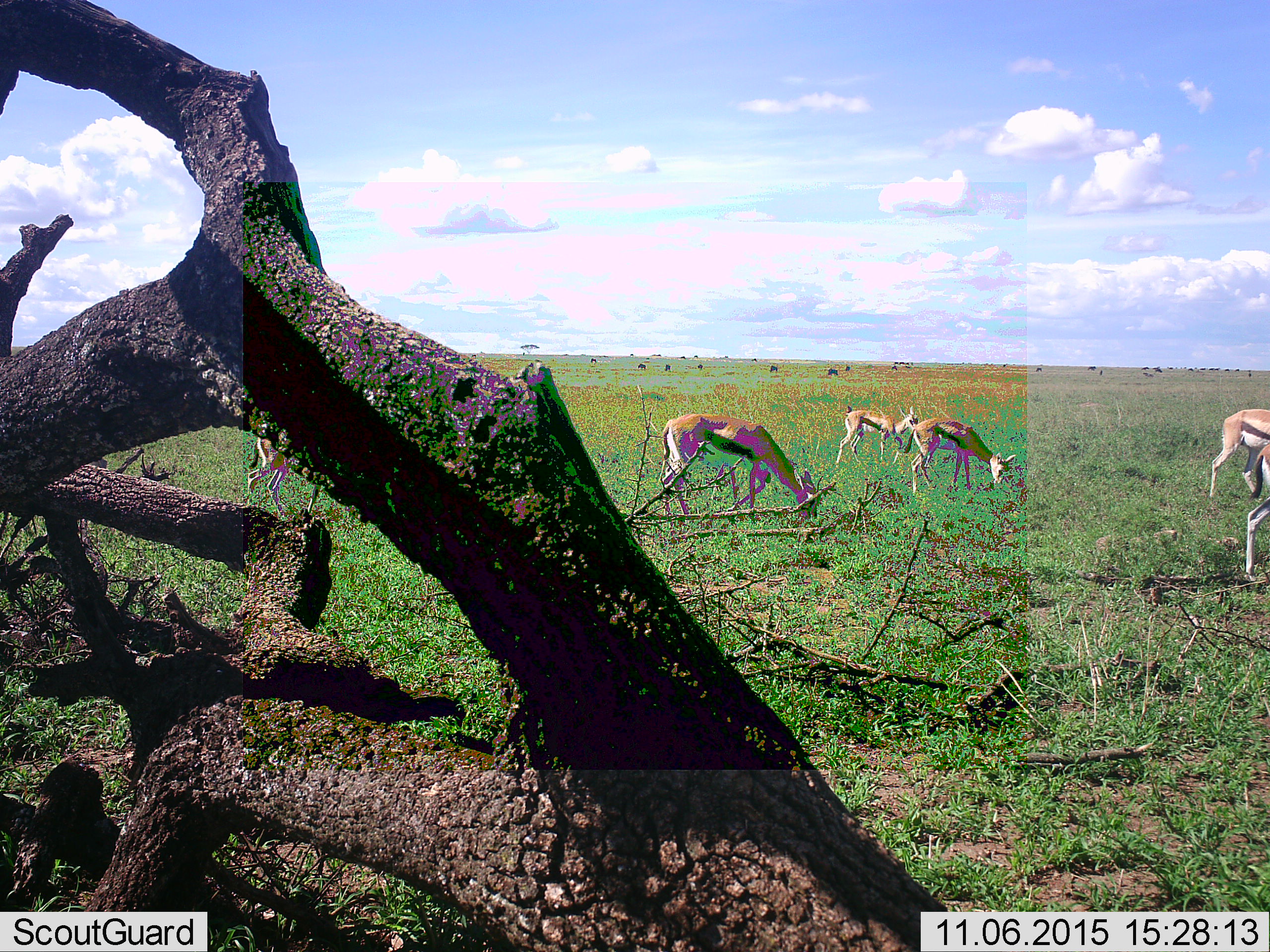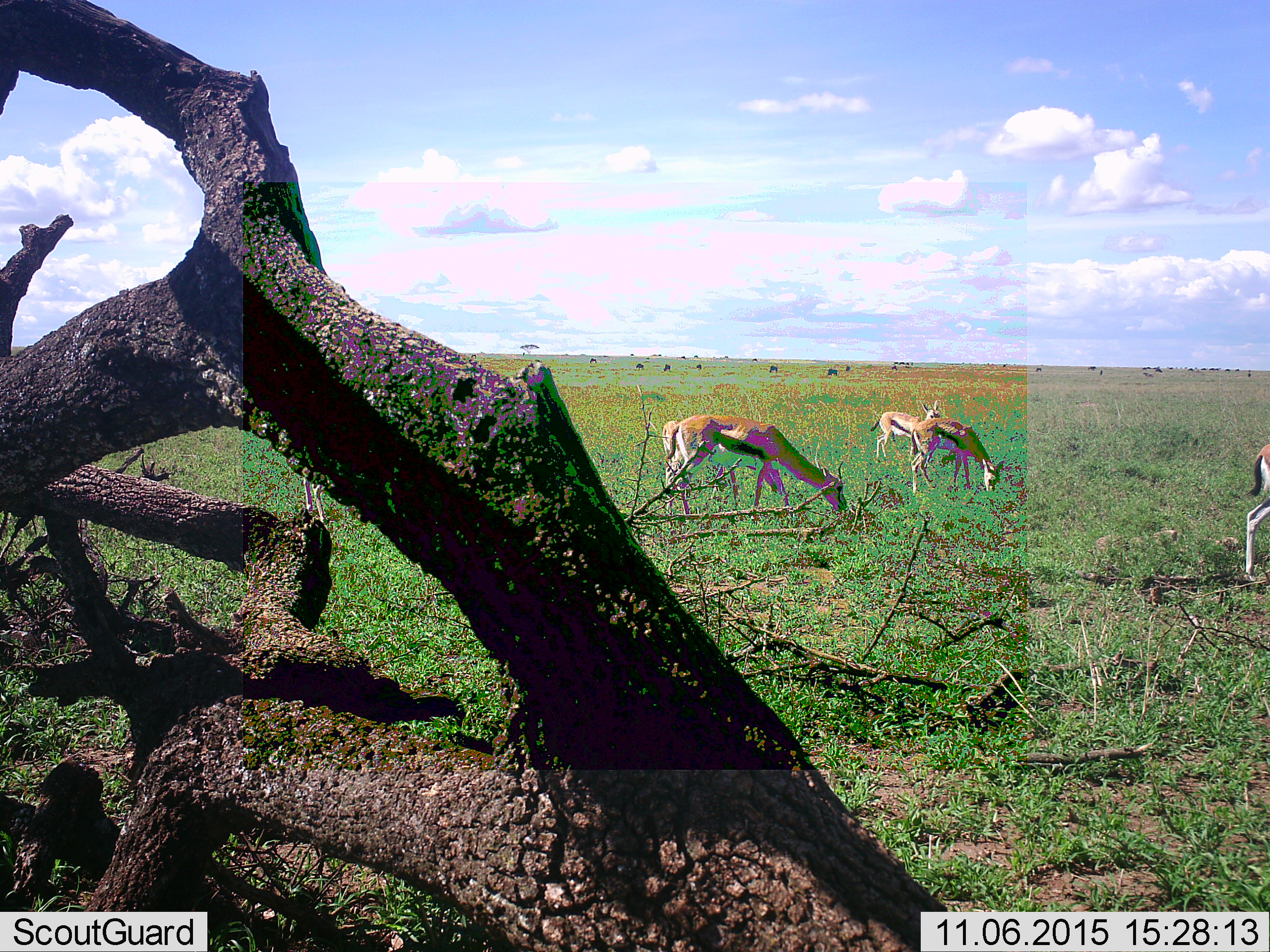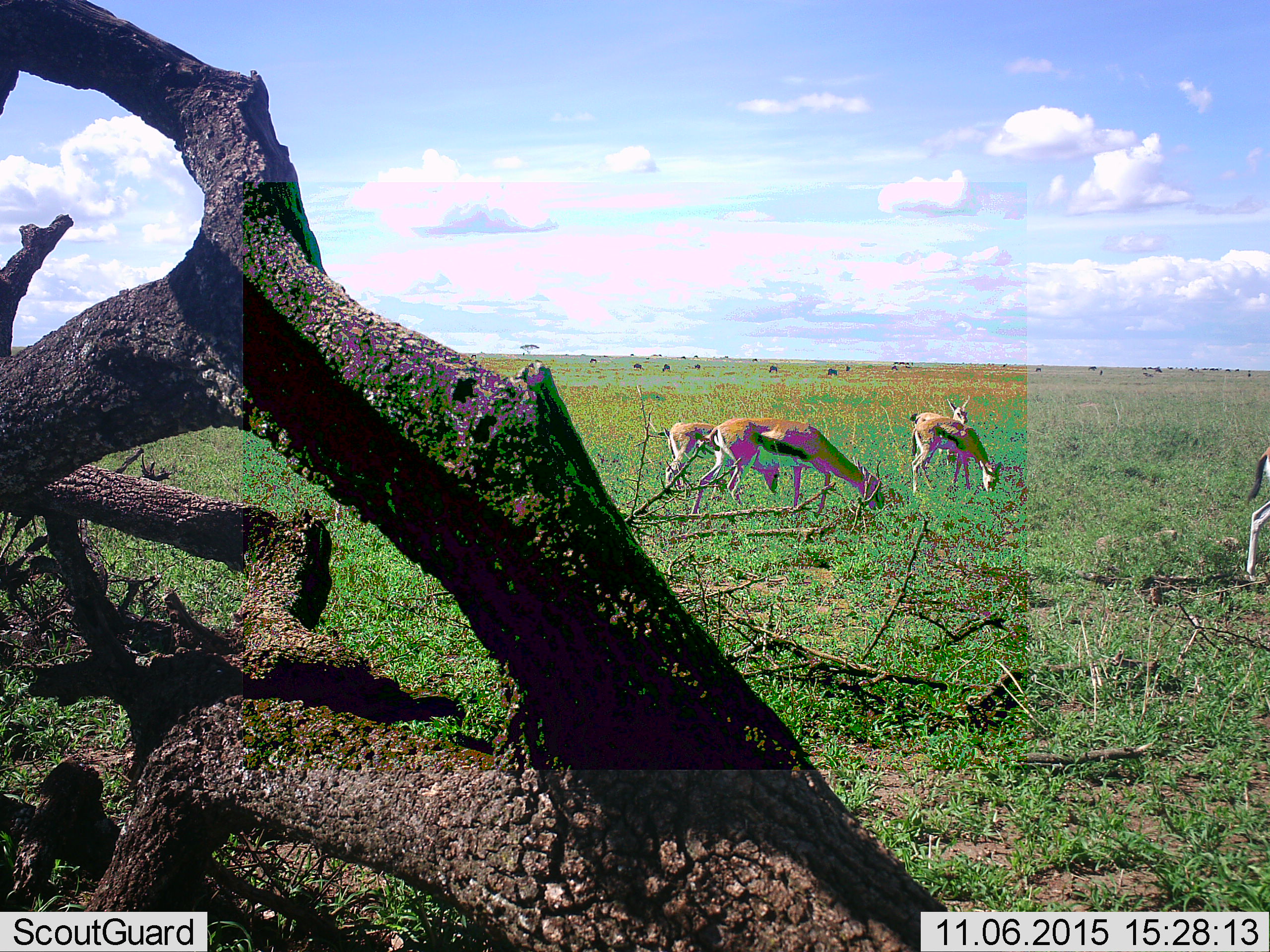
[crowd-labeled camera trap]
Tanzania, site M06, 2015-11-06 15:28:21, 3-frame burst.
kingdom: Animalia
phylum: Chordata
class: Mammalia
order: Artiodactyla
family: Bovidae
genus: Eudorcas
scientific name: Eudorcas thomsonii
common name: thomson's gazelle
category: gazellethomsons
Gazellethomsons (thomson's gazelle) (Eudorcas thomsonii), count 7. Behavior (volunteer vote fractions): standing 40%, resting 0%, moving 50%, interacting 10%. Young present (vote fraction): 20%. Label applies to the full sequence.